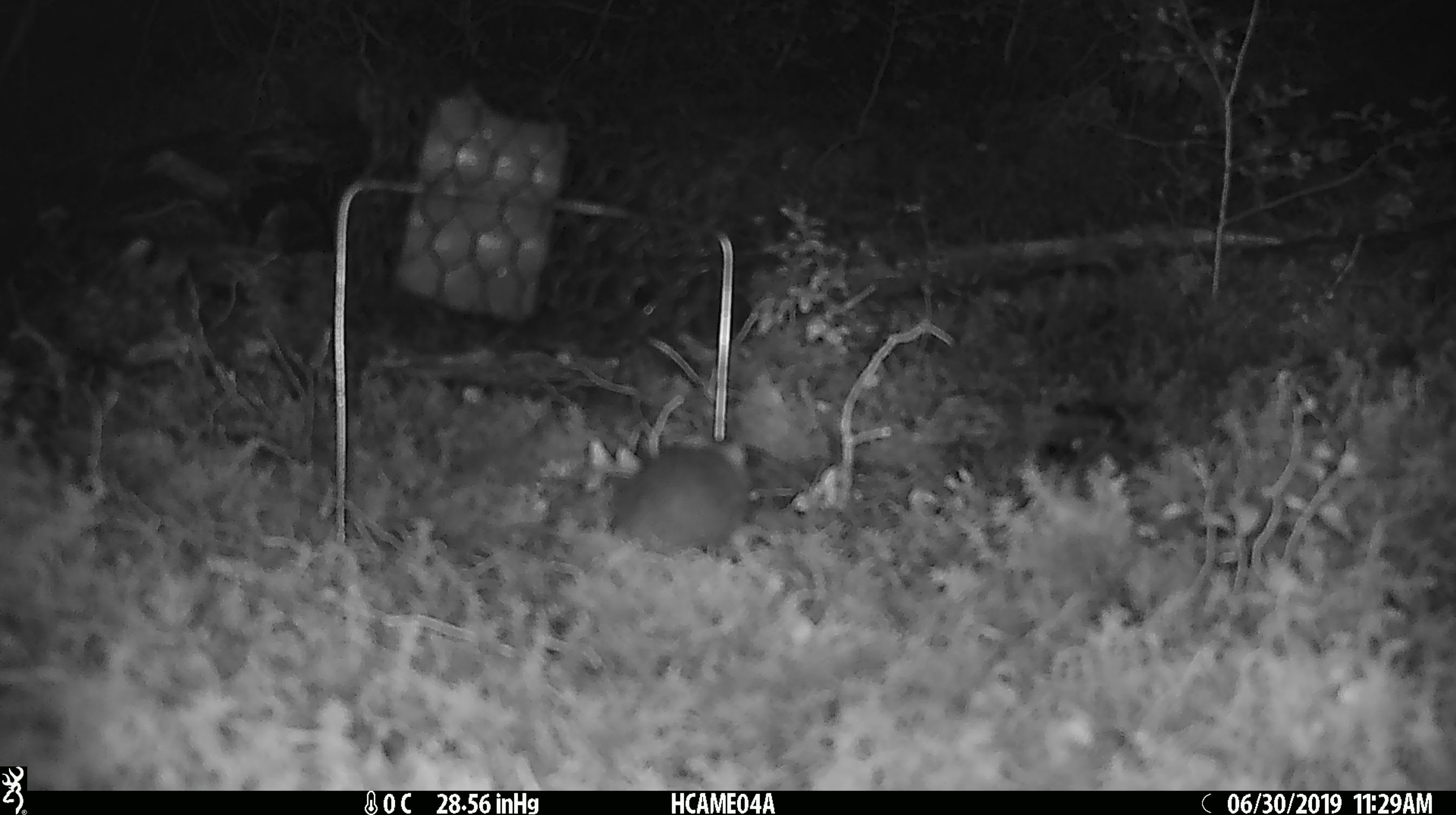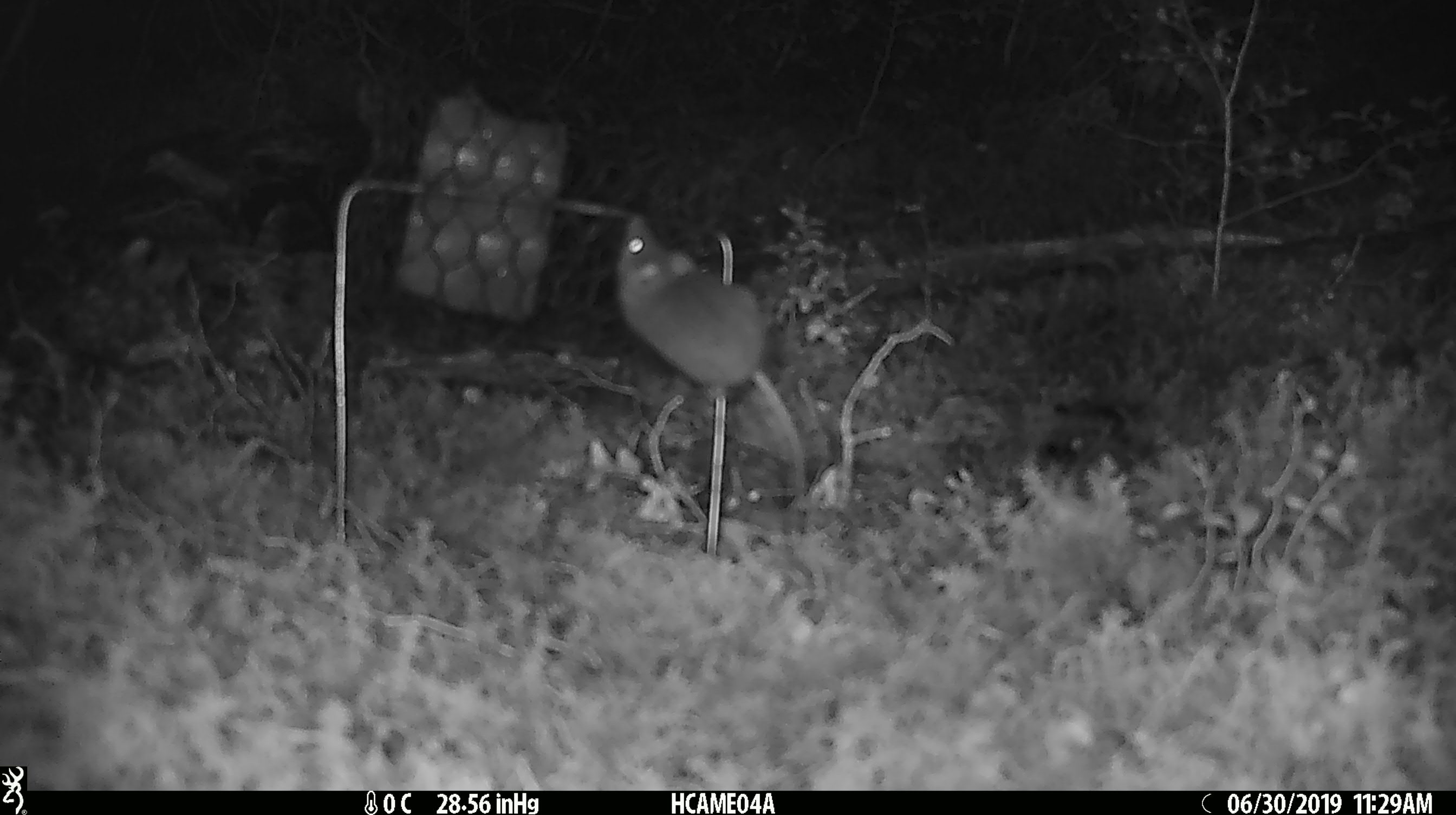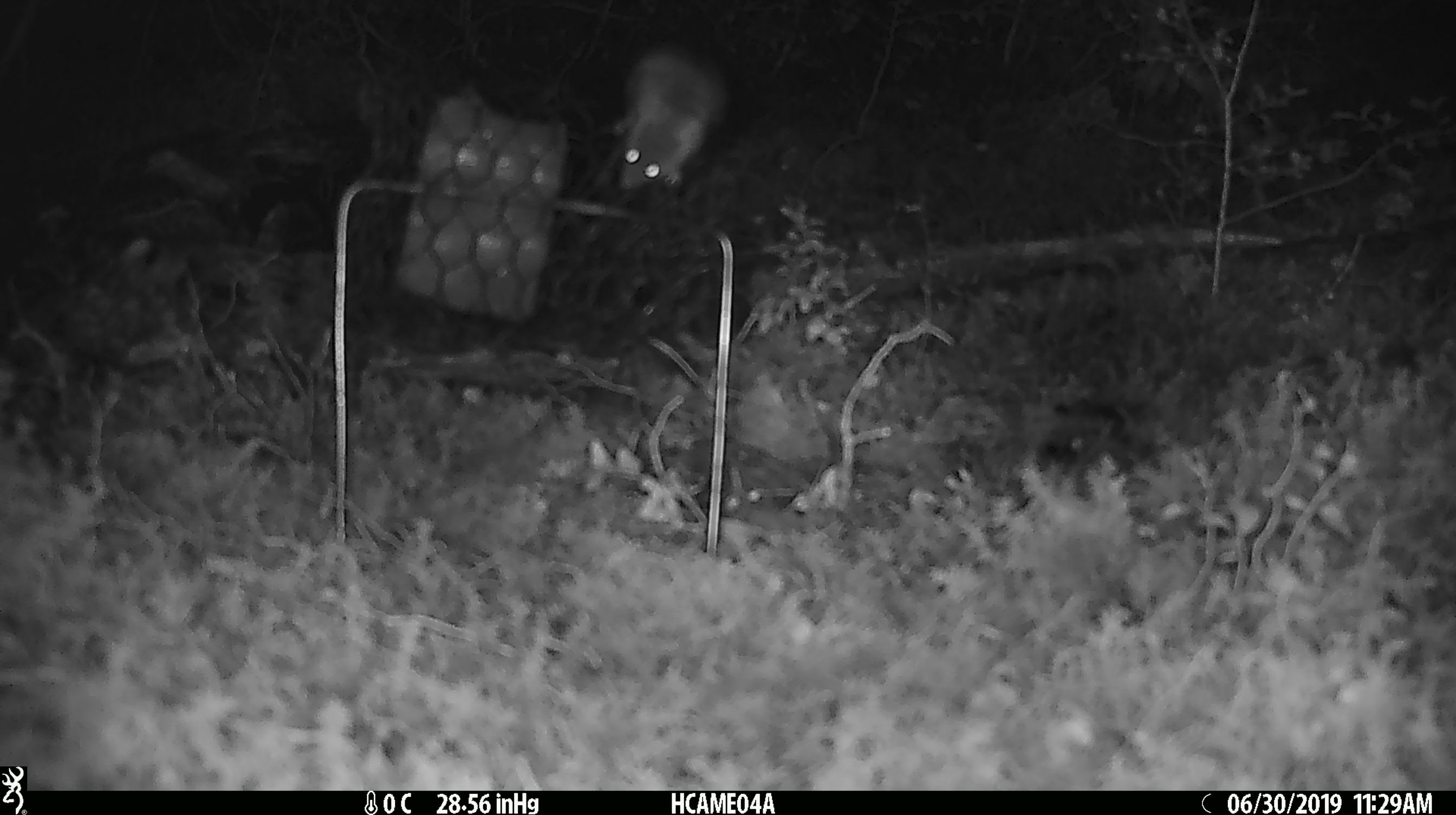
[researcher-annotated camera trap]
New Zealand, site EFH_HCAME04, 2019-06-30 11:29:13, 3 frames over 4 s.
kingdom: Animalia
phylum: Chordata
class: Mammalia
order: Rodentia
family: Muridae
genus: Mus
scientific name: Mus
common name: mouse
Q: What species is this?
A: Mouse (Mus).